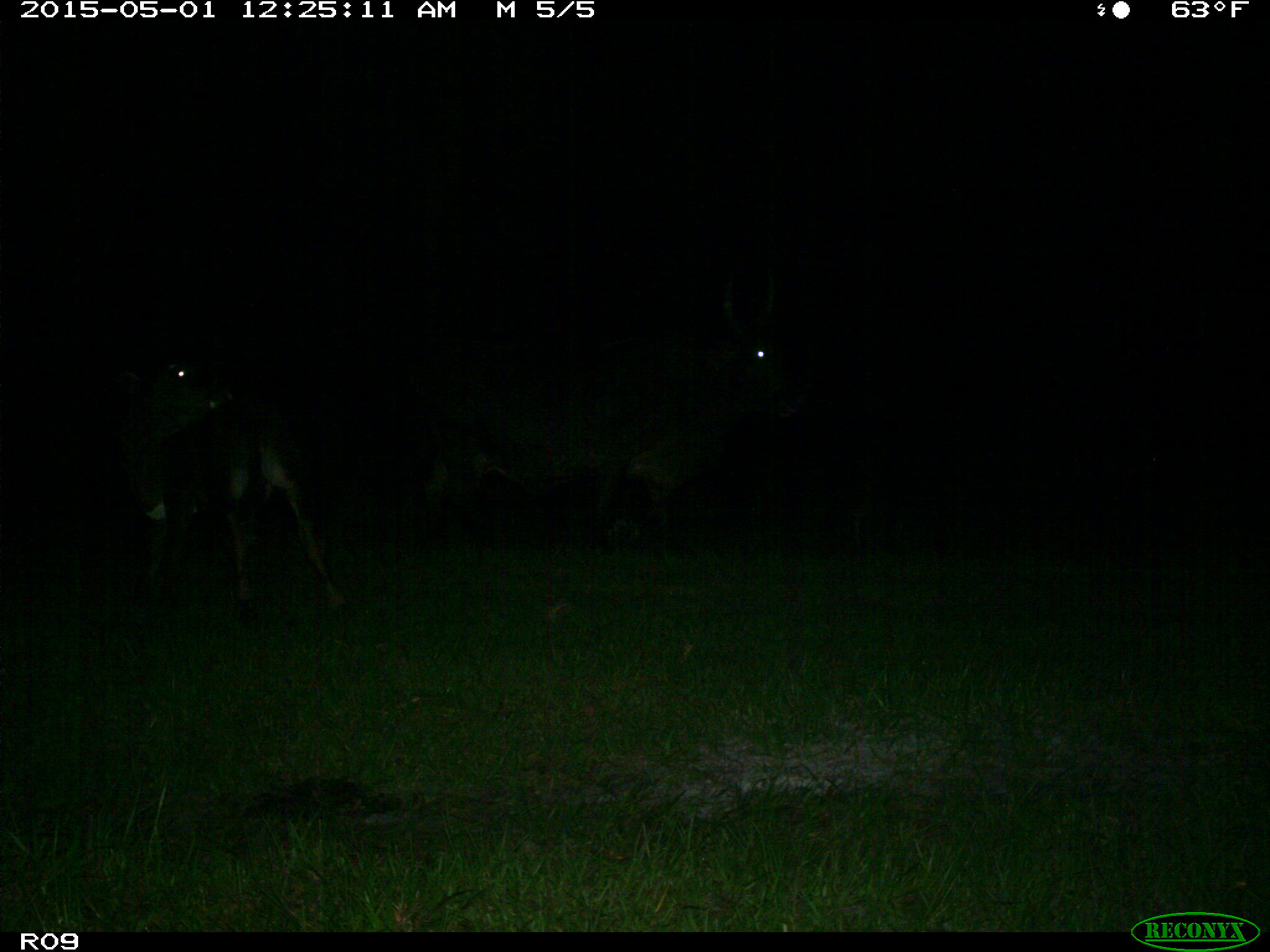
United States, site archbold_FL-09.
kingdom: Animalia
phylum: Chordata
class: Mammalia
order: Artiodactyla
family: Bovidae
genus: Bos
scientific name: Bos taurus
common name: domestic cow